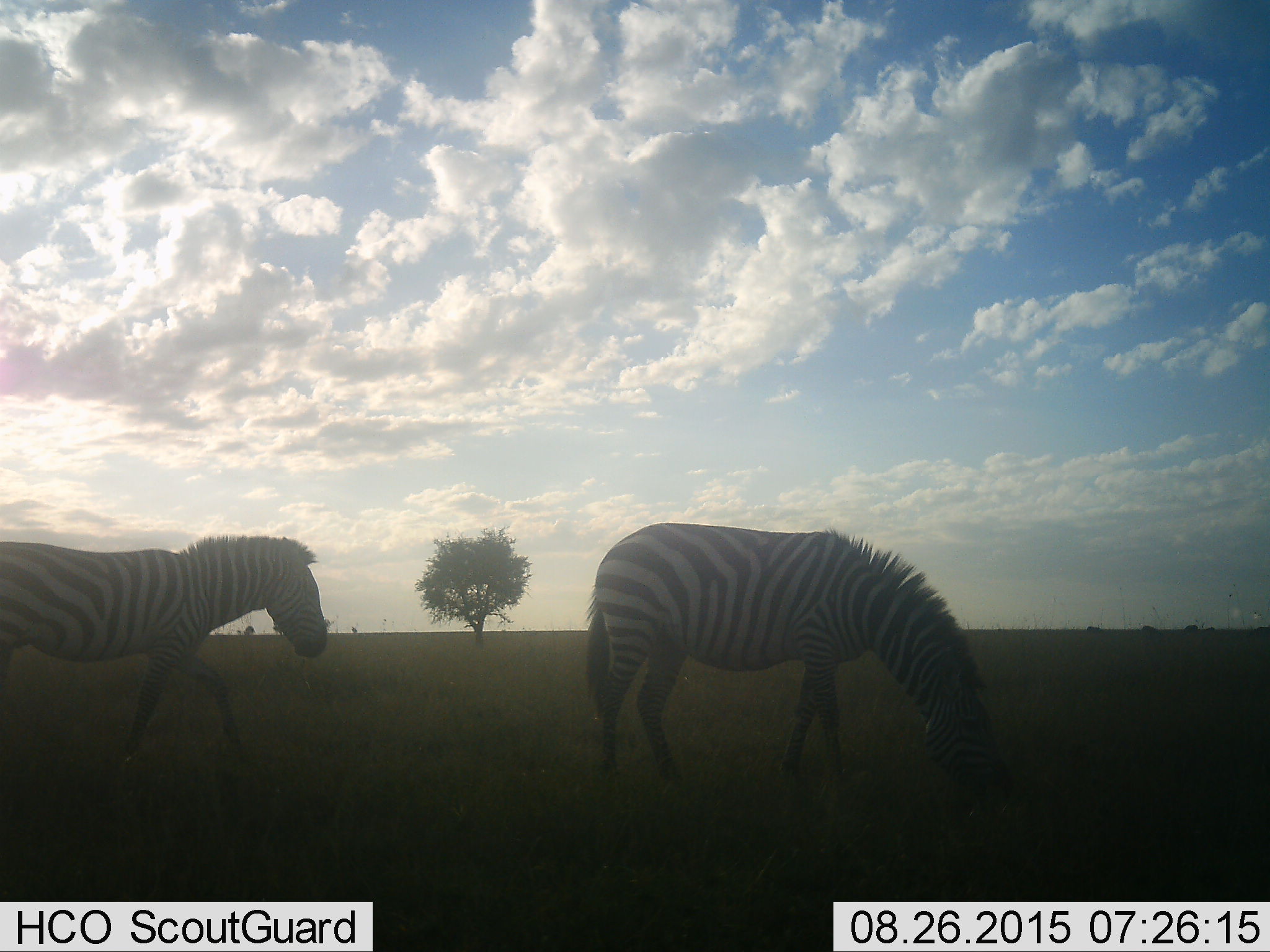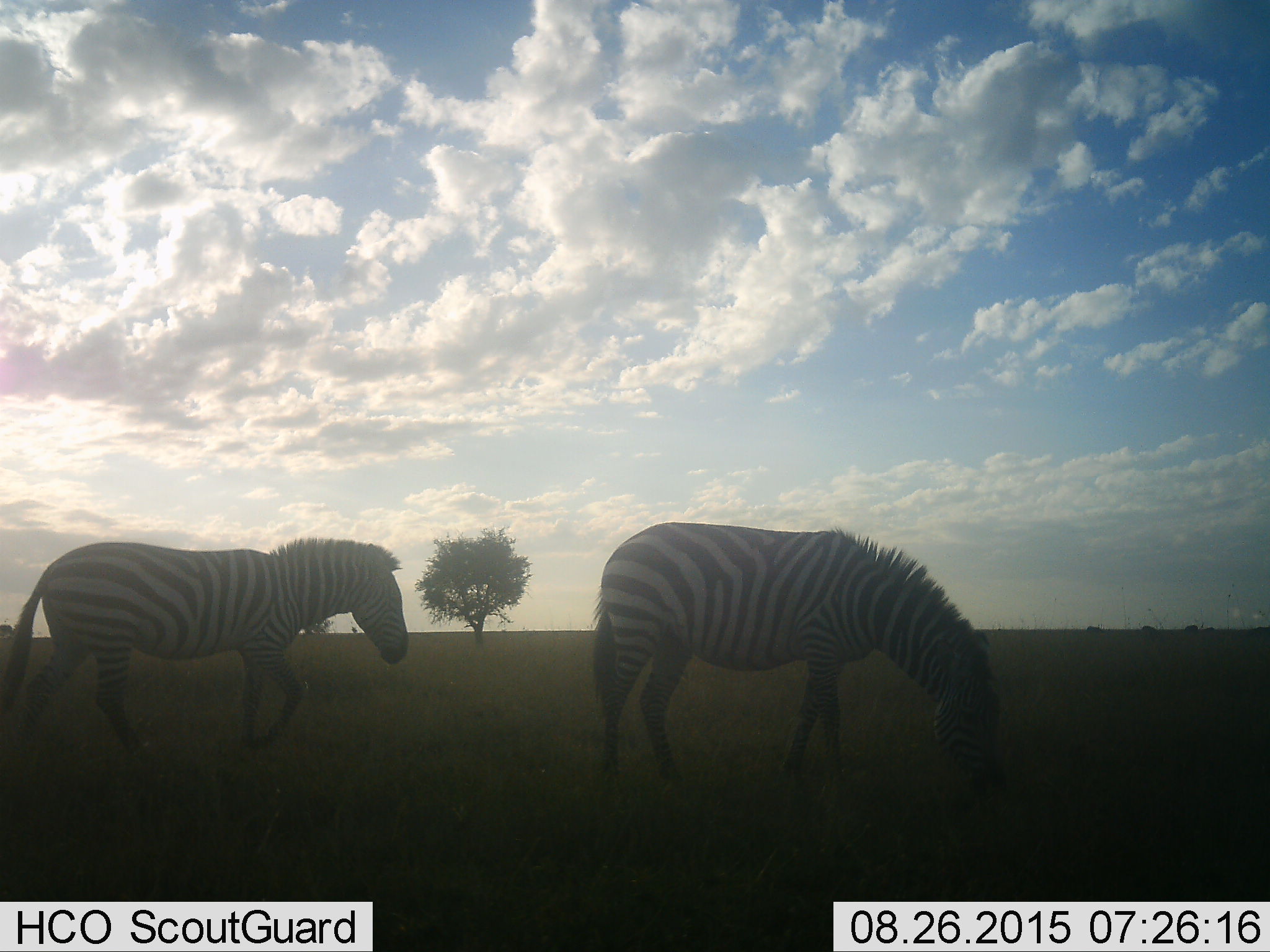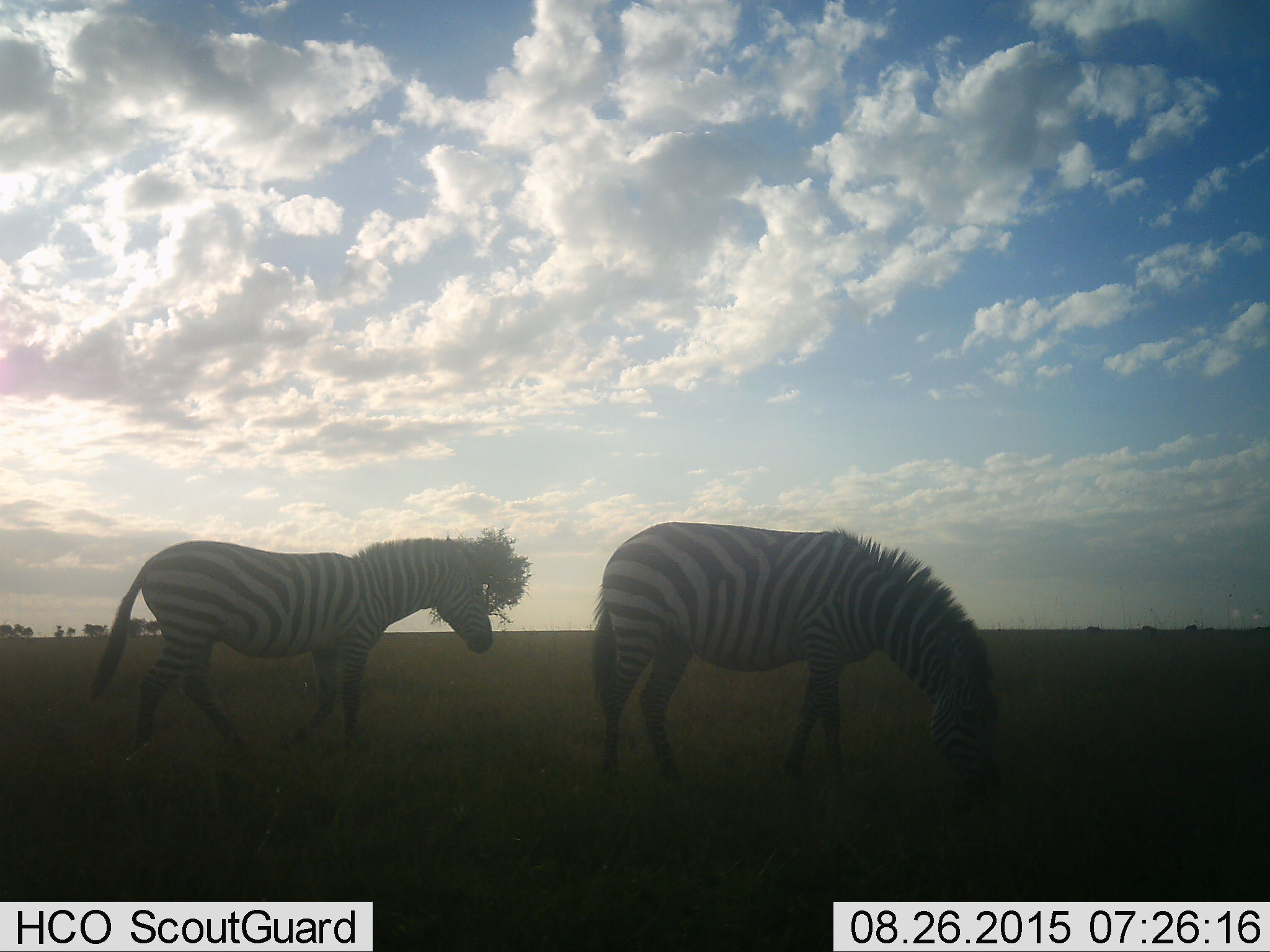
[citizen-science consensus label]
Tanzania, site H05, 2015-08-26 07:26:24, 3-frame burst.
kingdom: Animalia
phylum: Chordata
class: Mammalia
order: Perissodactyla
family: Equidae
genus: Equus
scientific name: Equus quagga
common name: plains zebra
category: zebra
Zebra (plains zebra) (Equus quagga), count 2. Behavior (volunteer vote fractions): standing 11%, resting 0%, moving 78%, interacting 0%. Young present (vote fraction): 0%. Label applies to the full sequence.